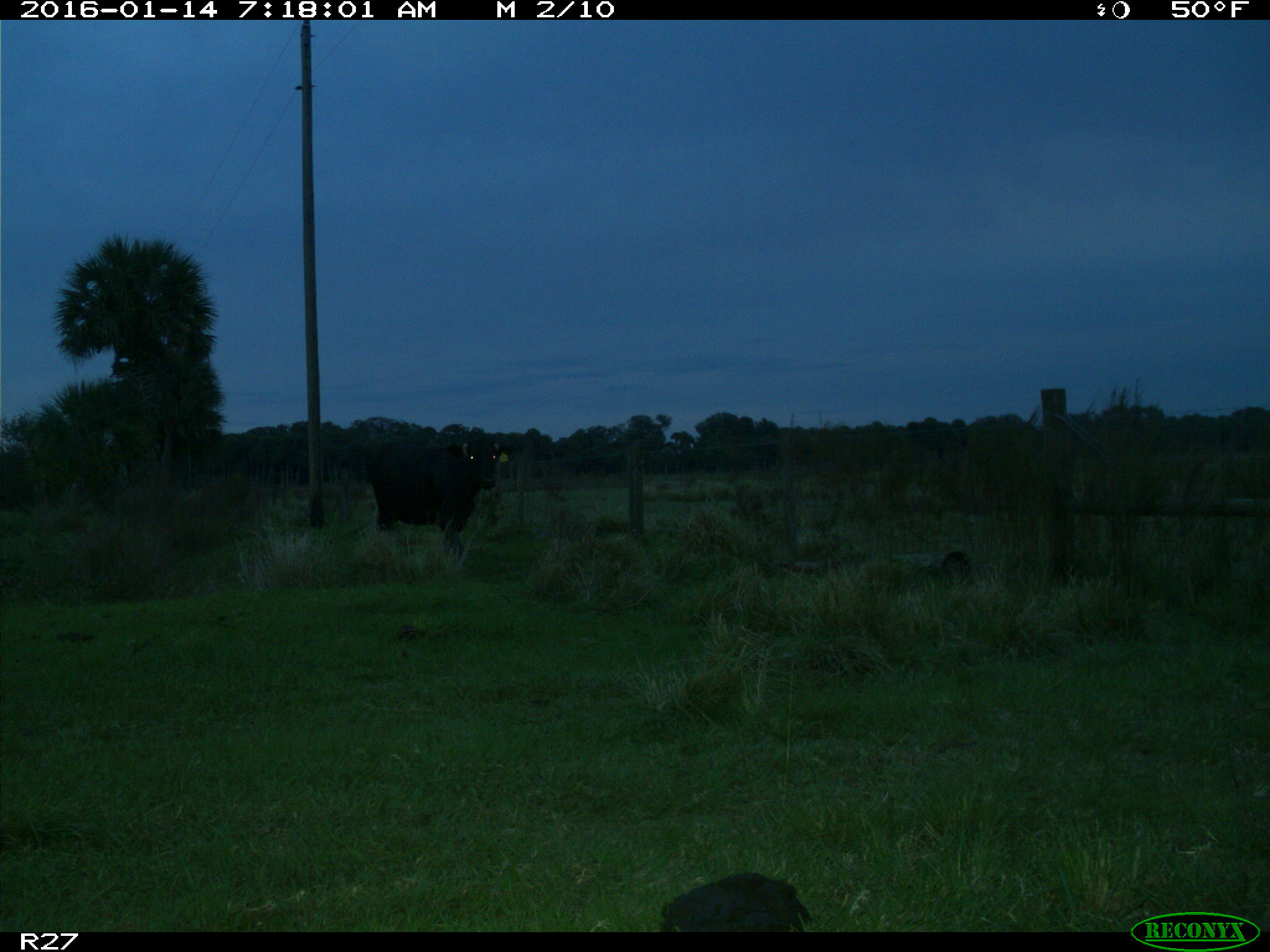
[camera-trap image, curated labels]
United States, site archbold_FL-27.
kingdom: Animalia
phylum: Chordata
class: Mammalia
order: Artiodactyla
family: Bovidae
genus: Bos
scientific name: Bos taurus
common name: domestic cow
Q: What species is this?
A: Bos taurus (domestic cow).